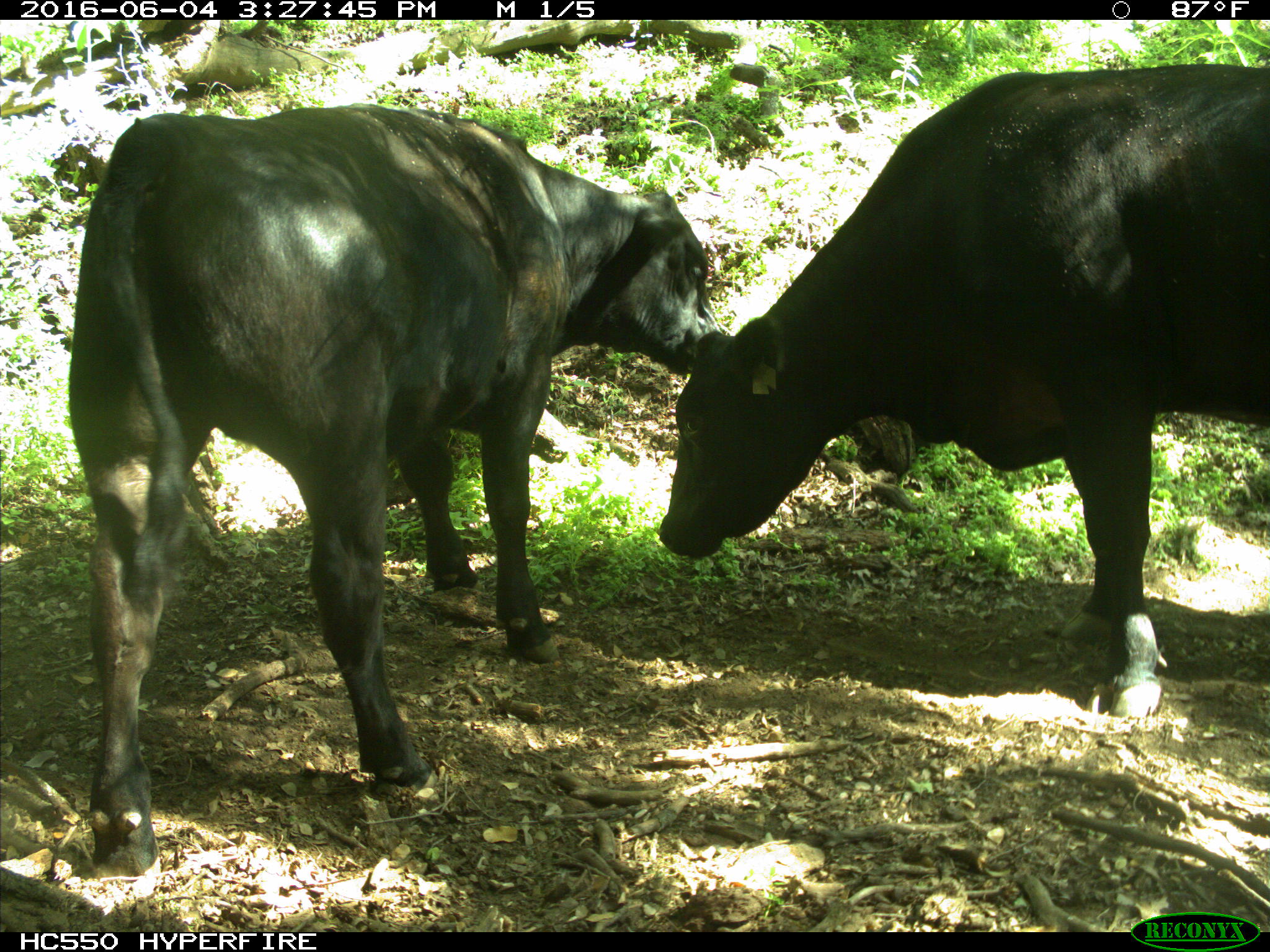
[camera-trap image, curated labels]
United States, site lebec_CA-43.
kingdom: Animalia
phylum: Chordata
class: Mammalia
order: Artiodactyla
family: Bovidae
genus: Bos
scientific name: Bos taurus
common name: domestic cow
Bos taurus (domestic cow).